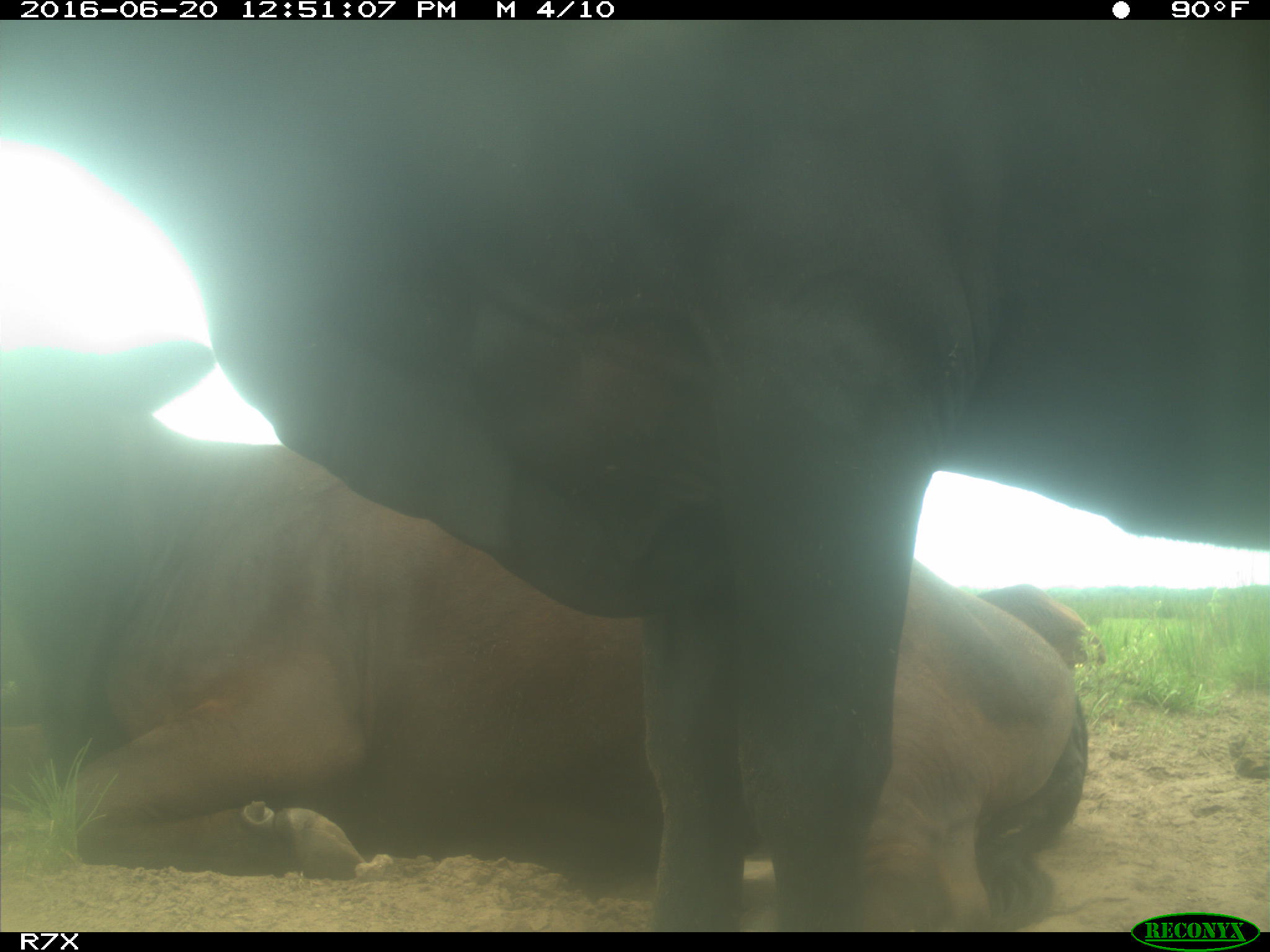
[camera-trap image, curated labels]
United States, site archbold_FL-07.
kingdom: Animalia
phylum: Chordata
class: Mammalia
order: Artiodactyla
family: Bovidae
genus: Bos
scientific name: Bos taurus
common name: domestic cow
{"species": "Bos taurus (domestic cow)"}